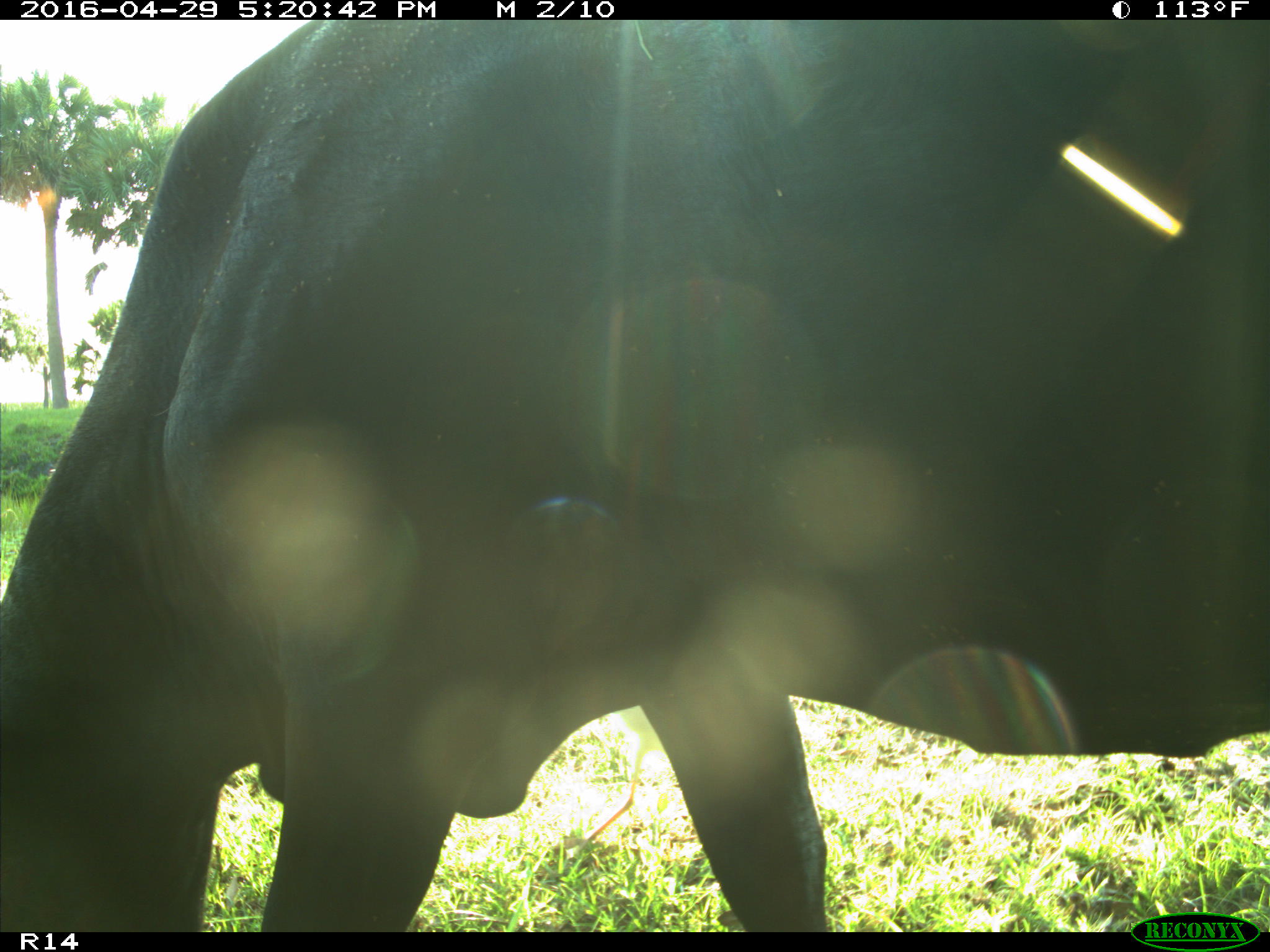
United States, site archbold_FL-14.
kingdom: Animalia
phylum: Chordata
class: Mammalia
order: Artiodactyla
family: Bovidae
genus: Bos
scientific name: Bos taurus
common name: domestic cow